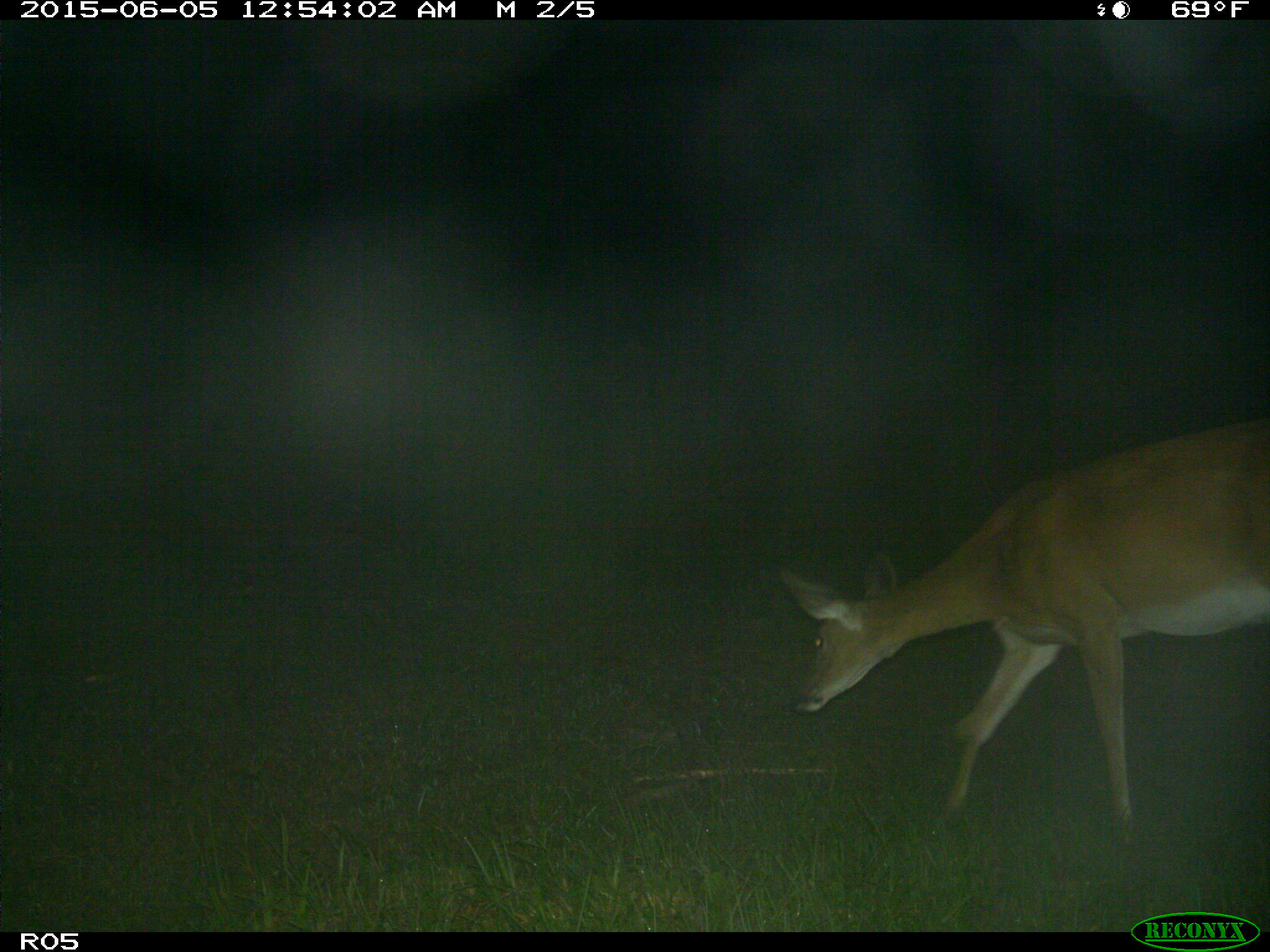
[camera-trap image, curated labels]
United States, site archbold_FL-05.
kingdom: Animalia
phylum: Chordata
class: Mammalia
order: Artiodactyla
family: Cervidae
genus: Odocoileus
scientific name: Odocoileus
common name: deer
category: unidentified deer